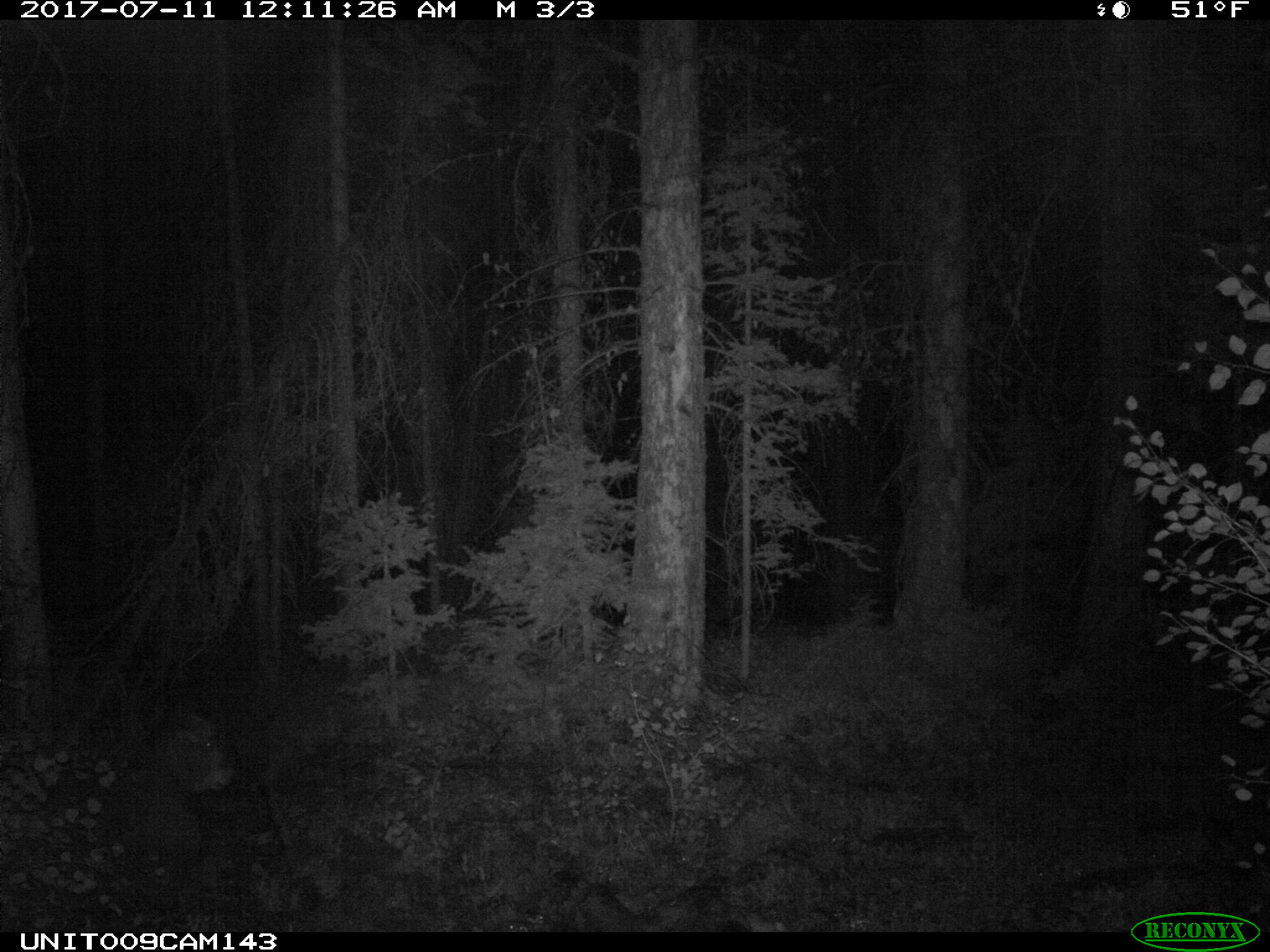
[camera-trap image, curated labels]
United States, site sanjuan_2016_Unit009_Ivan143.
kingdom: Animalia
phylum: Chordata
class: Mammalia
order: Artiodactyla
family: Bovidae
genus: Bos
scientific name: Bos taurus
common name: domestic cow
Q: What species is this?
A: Bos taurus (domestic cow).